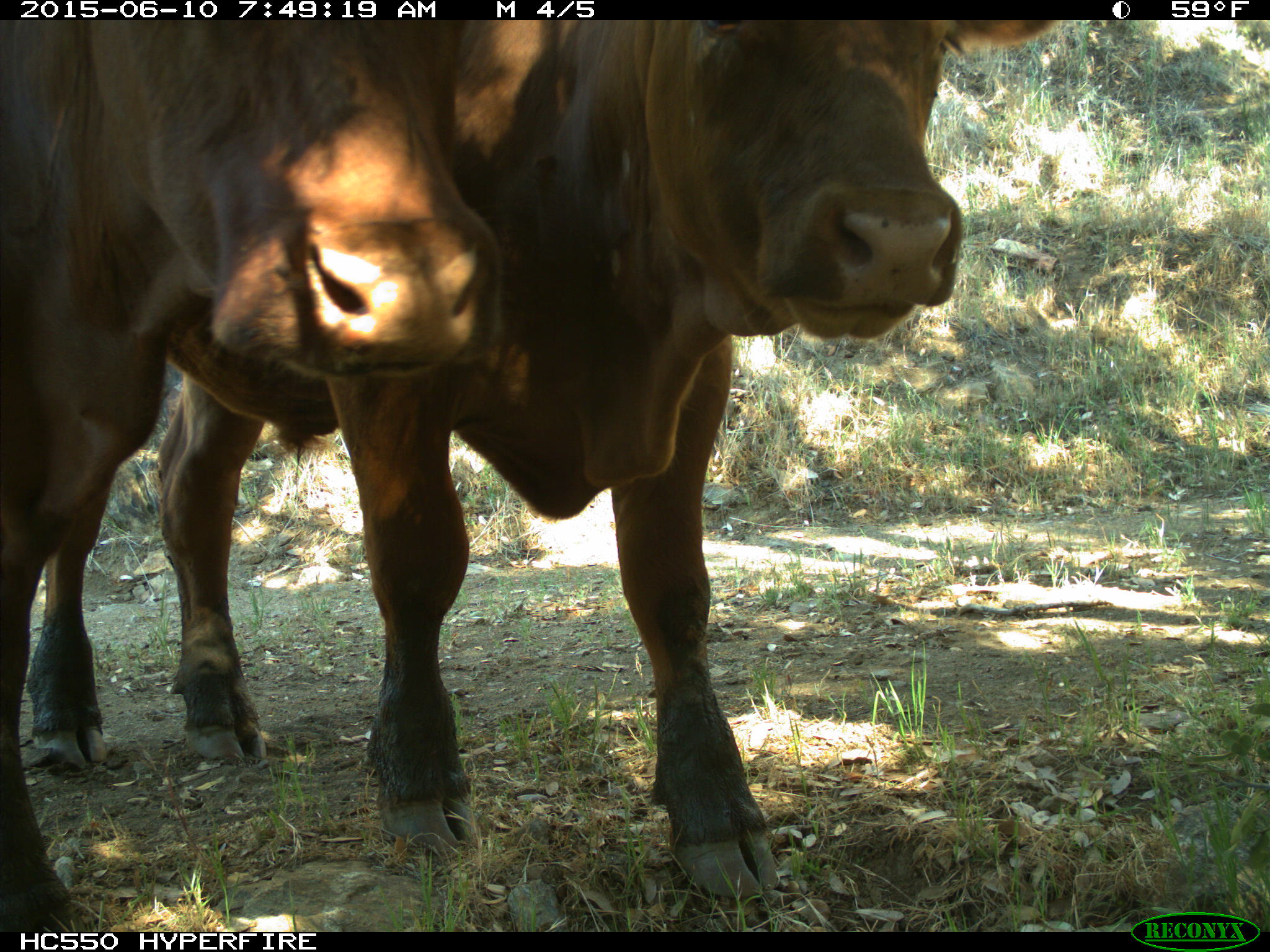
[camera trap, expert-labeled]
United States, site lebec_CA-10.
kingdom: Animalia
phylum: Chordata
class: Mammalia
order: Artiodactyla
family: Bovidae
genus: Bos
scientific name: Bos taurus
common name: domestic cow